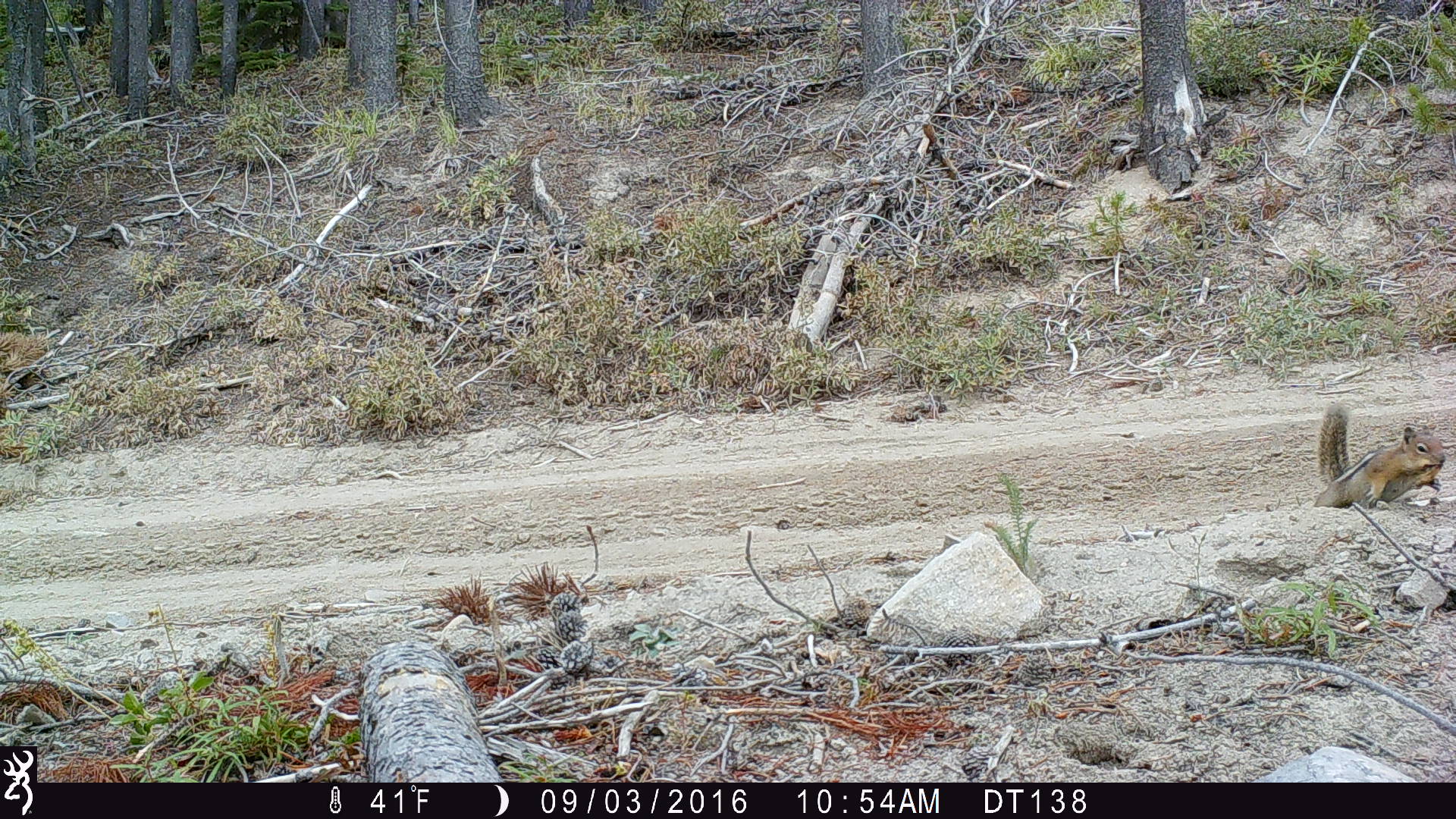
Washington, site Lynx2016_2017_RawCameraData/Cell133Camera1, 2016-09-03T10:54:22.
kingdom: Animalia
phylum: Chordata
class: Mammalia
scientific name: Mammalia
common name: small mammal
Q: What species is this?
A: Small mammal (Mammalia).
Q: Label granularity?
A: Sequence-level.